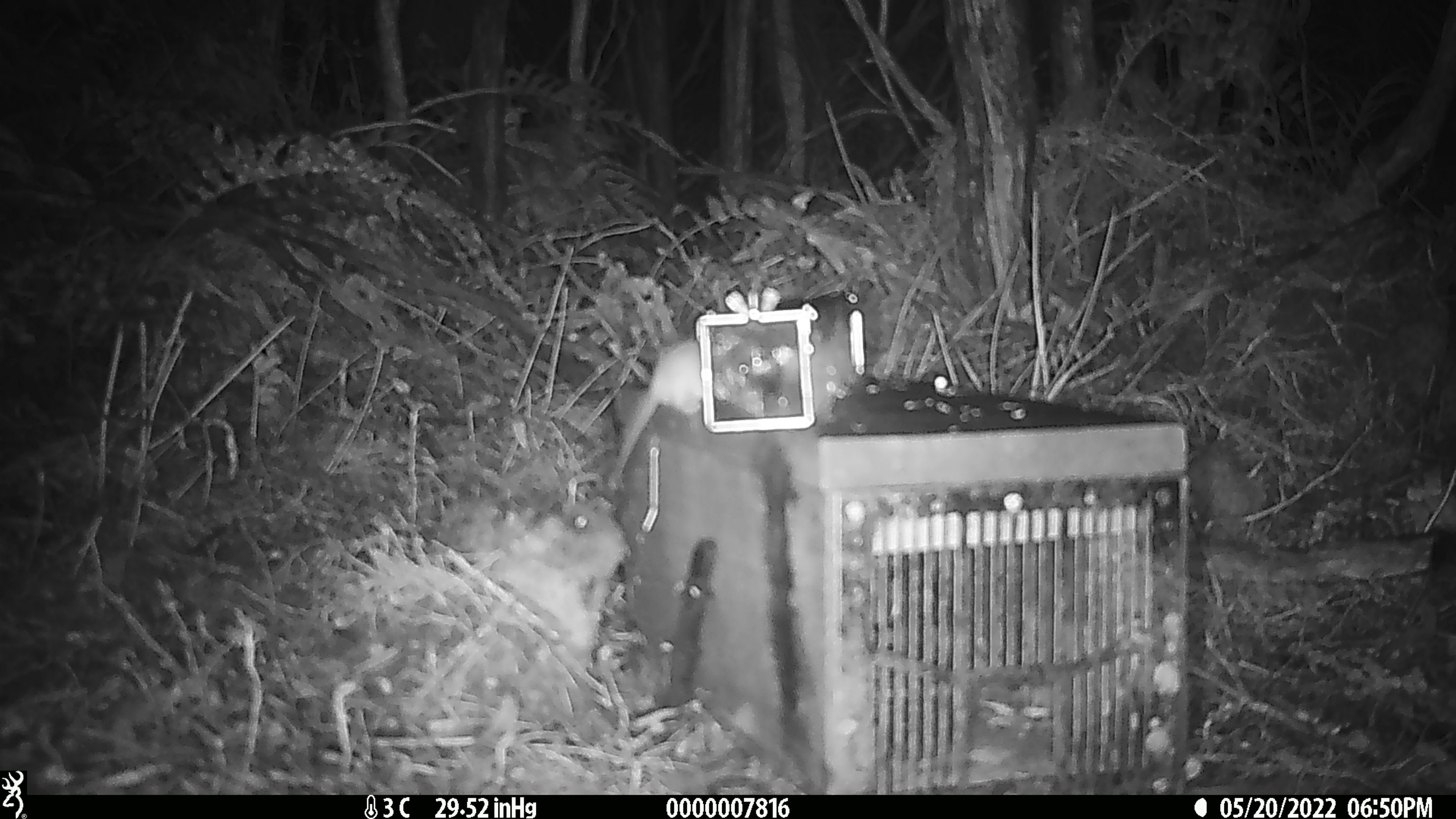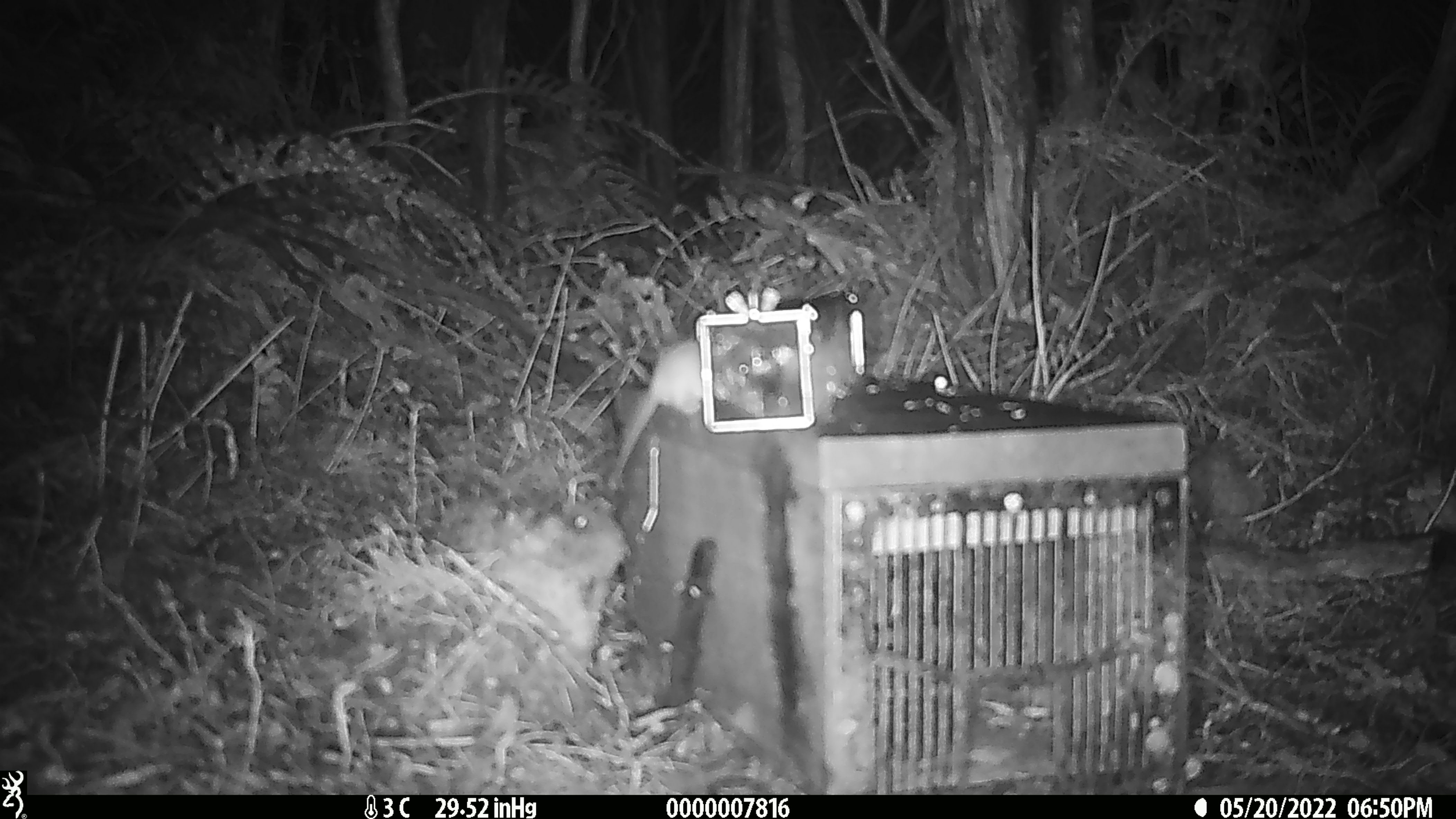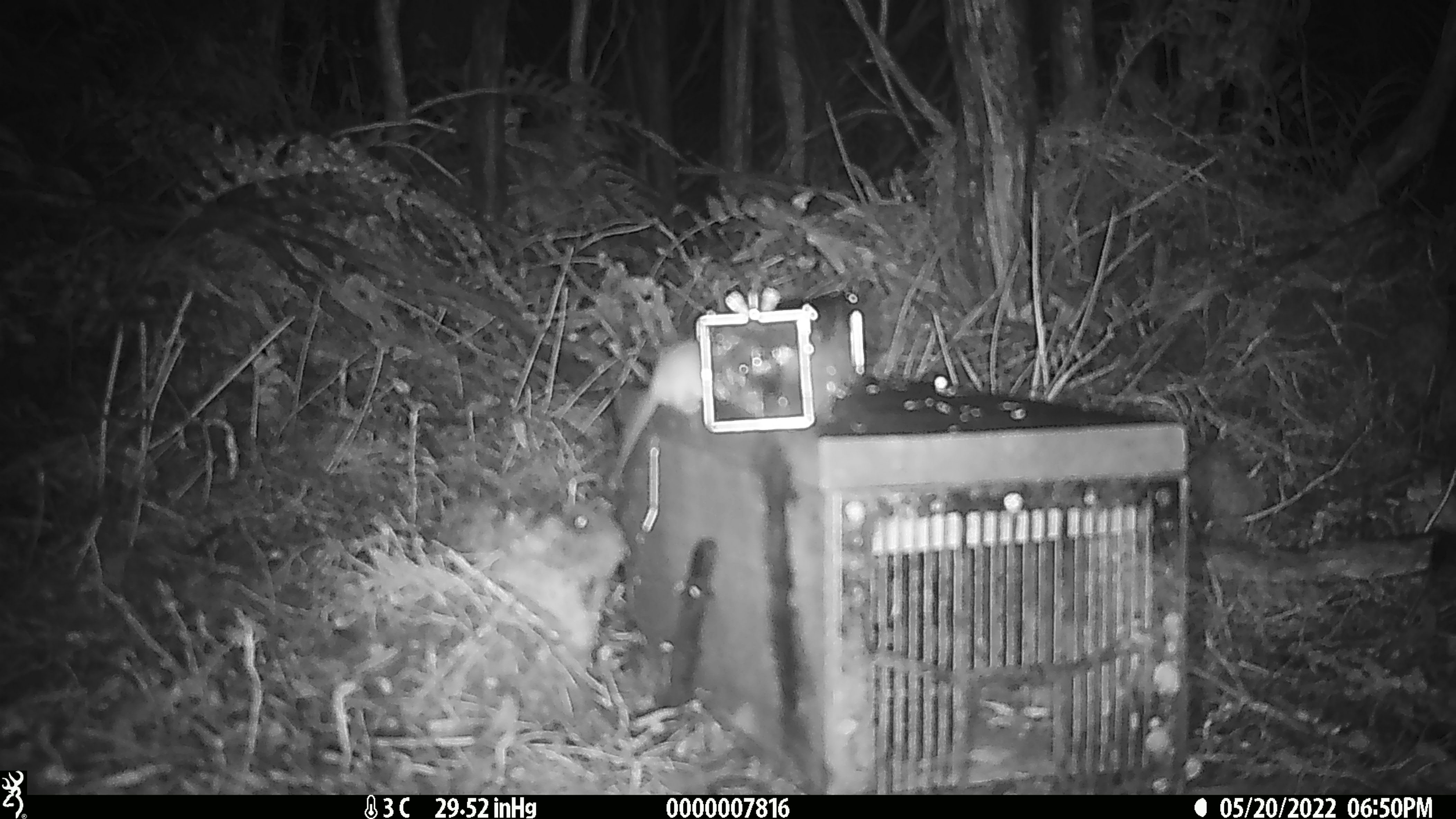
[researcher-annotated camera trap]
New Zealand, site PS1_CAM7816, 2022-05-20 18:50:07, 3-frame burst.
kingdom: Animalia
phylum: Chordata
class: Mammalia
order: Rodentia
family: Muridae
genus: Mus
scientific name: Mus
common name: mouse